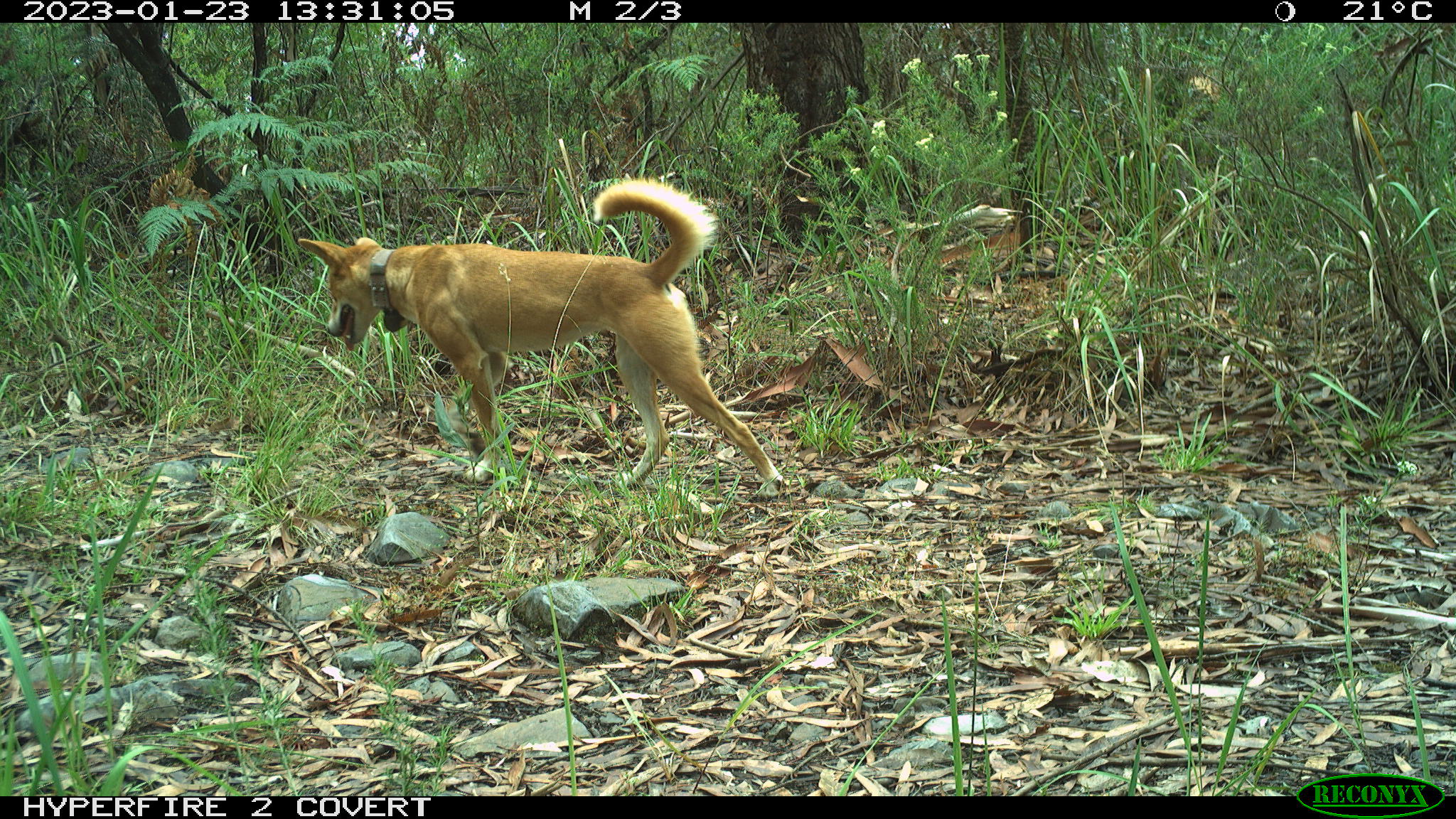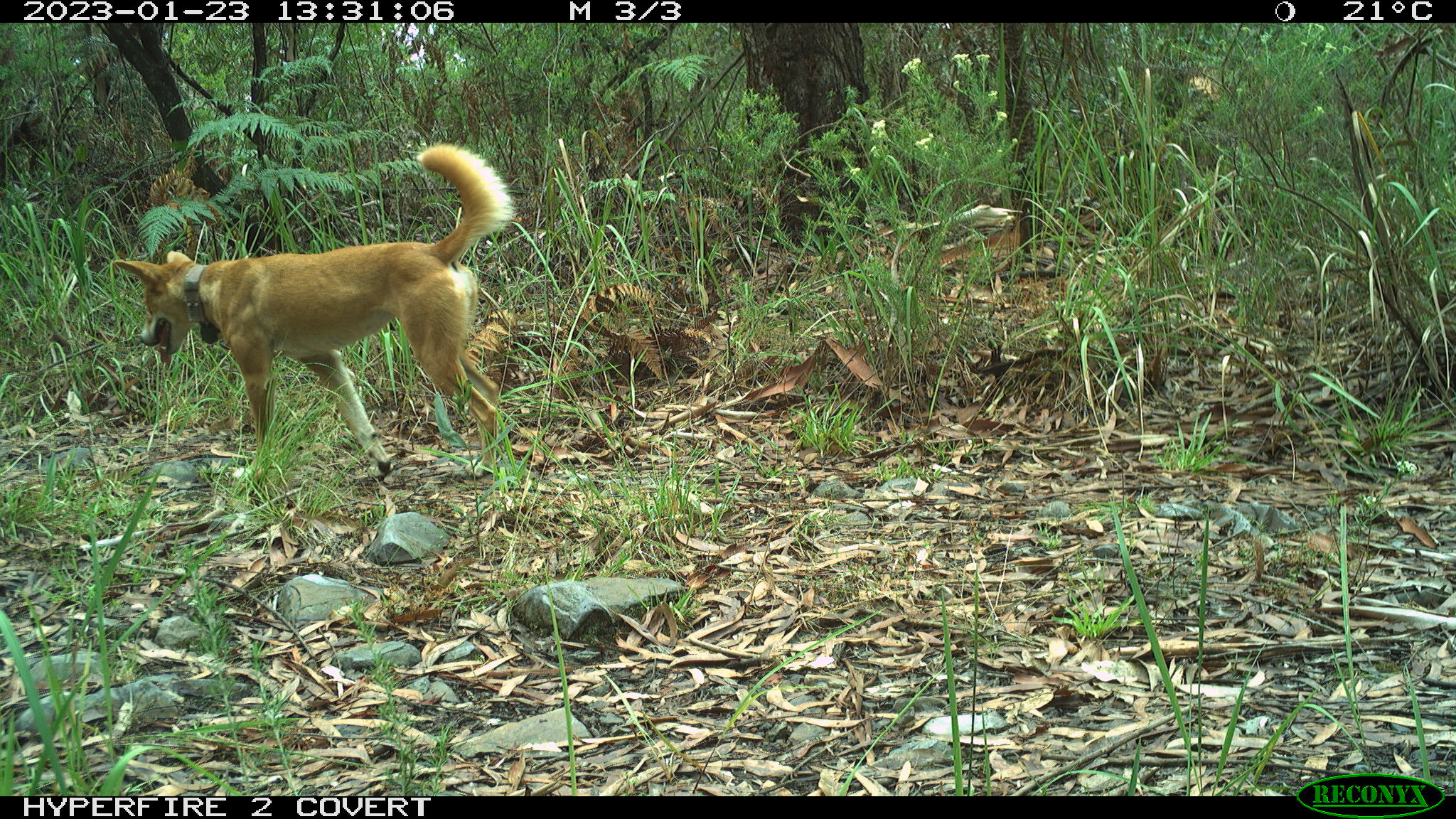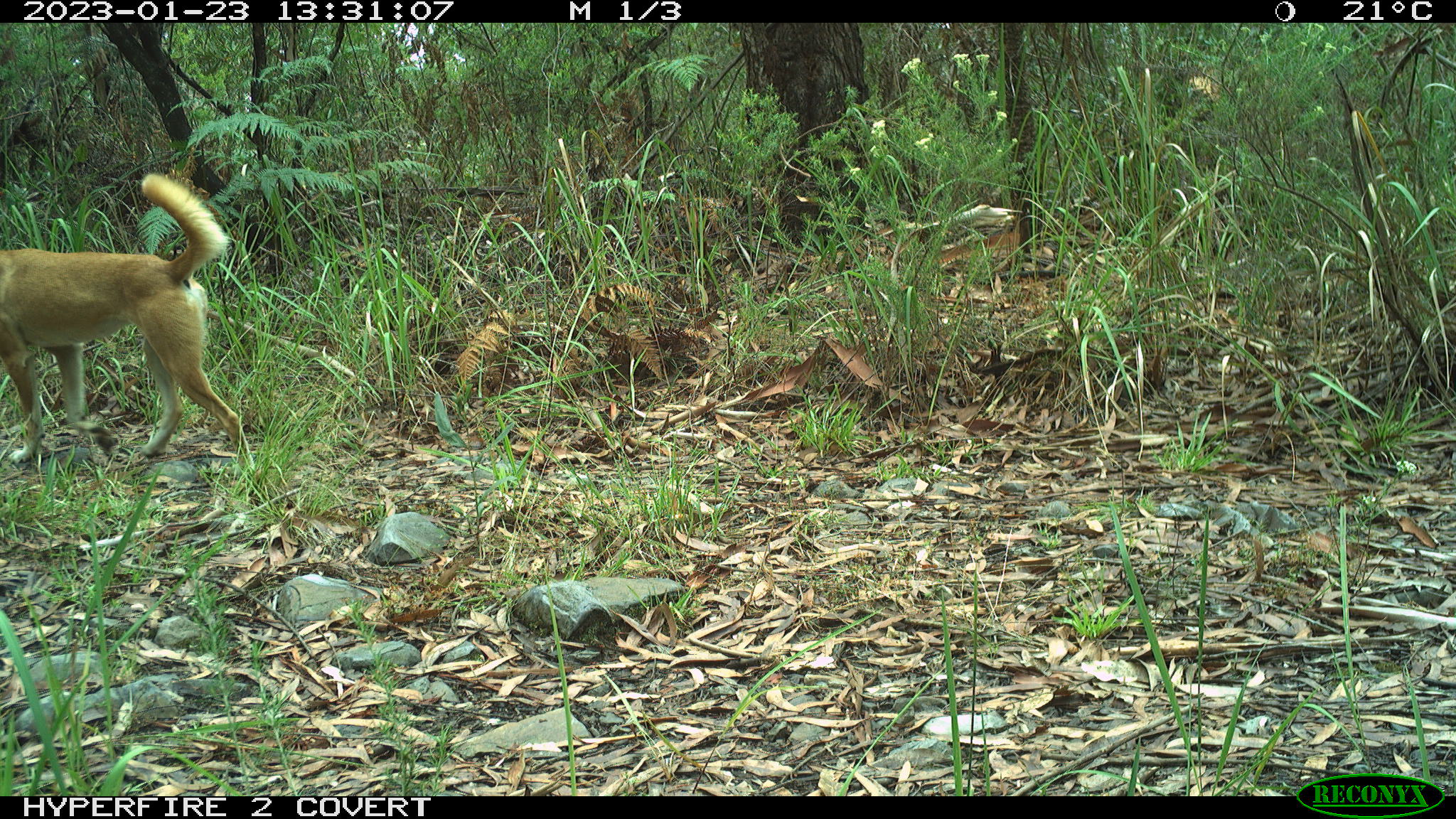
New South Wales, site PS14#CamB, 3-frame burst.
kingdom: Animalia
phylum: Chordata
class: Mammalia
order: Carnivora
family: Canidae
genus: Canis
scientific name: Canis familiaris dingo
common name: dingo